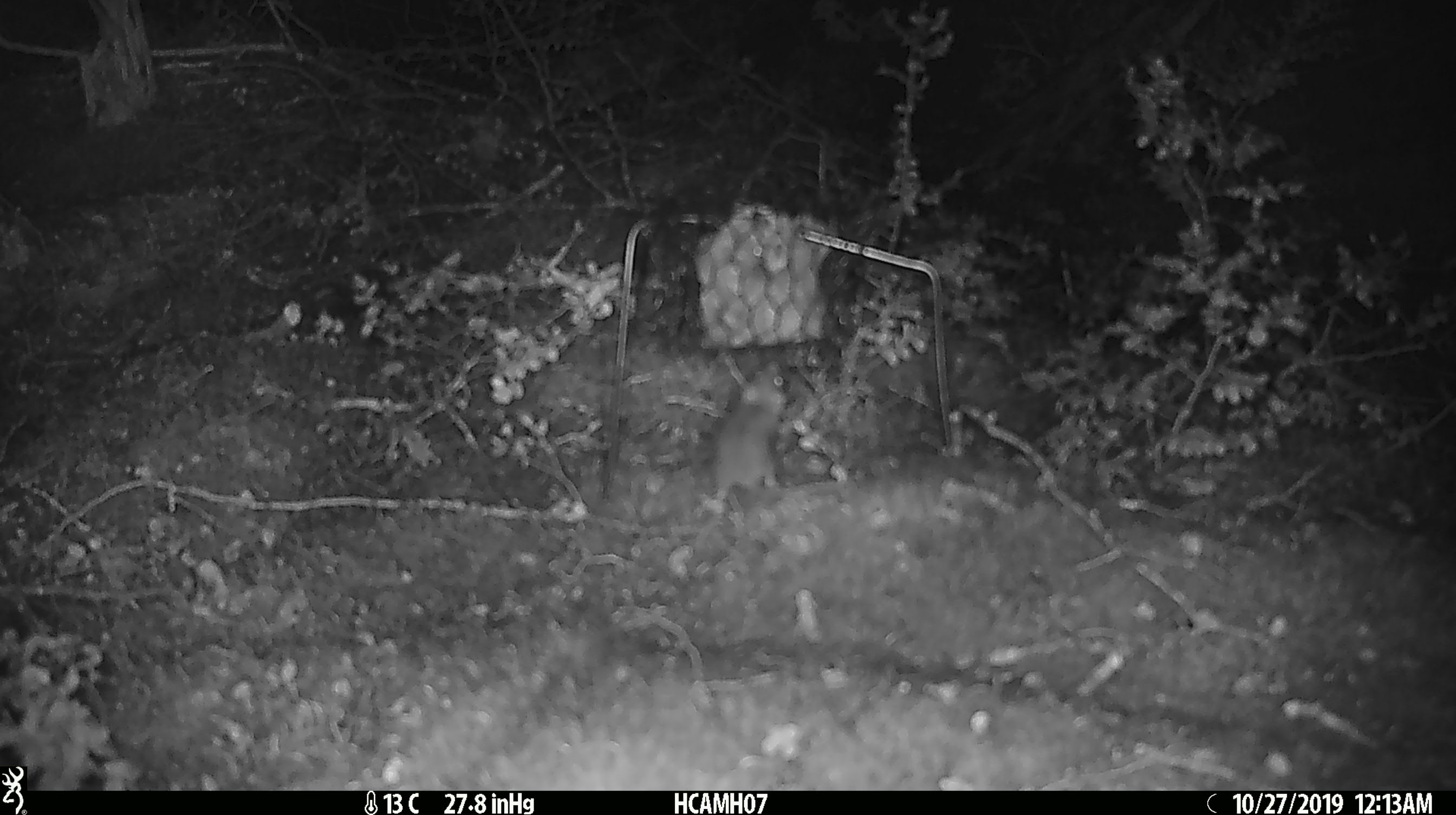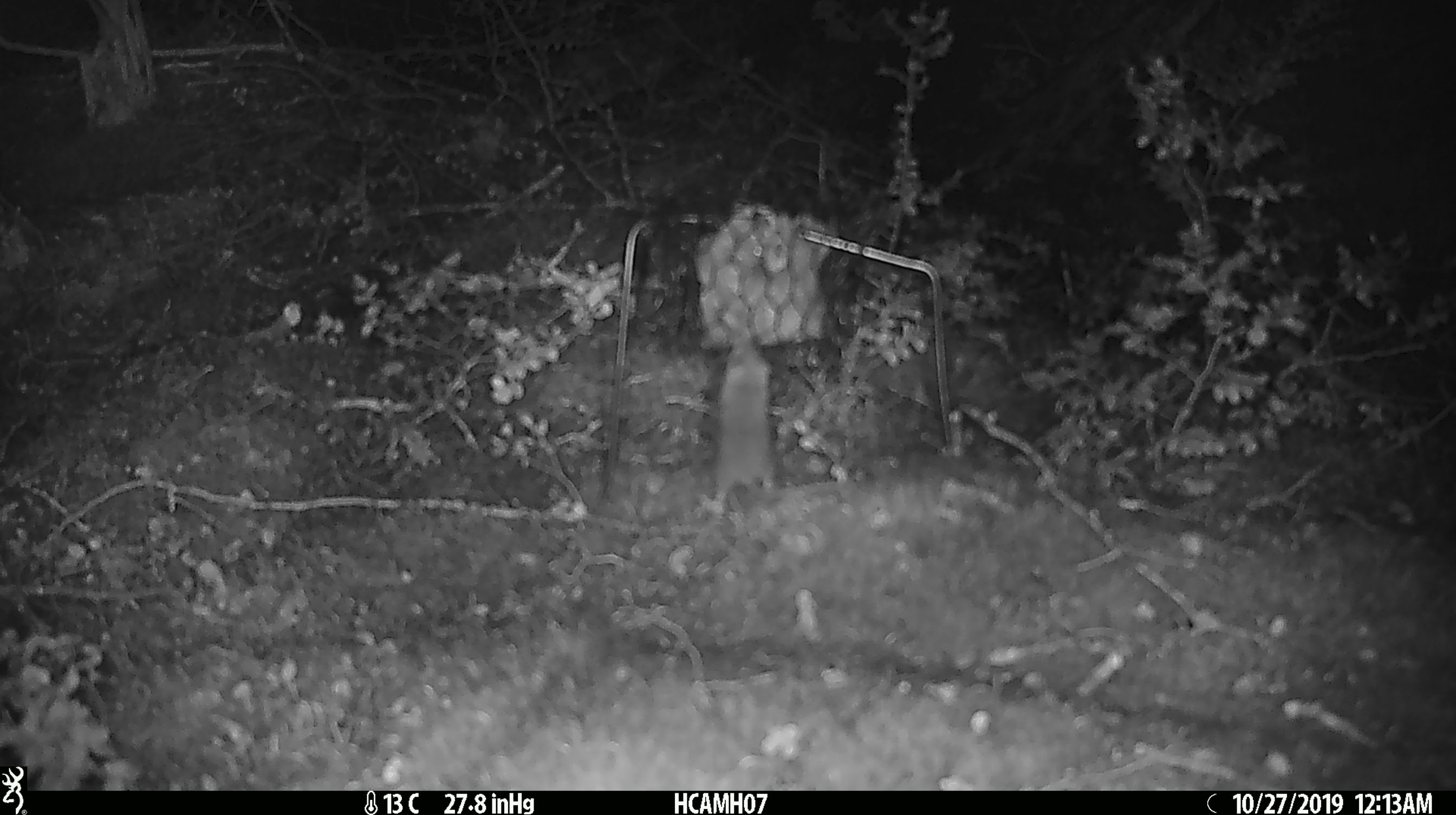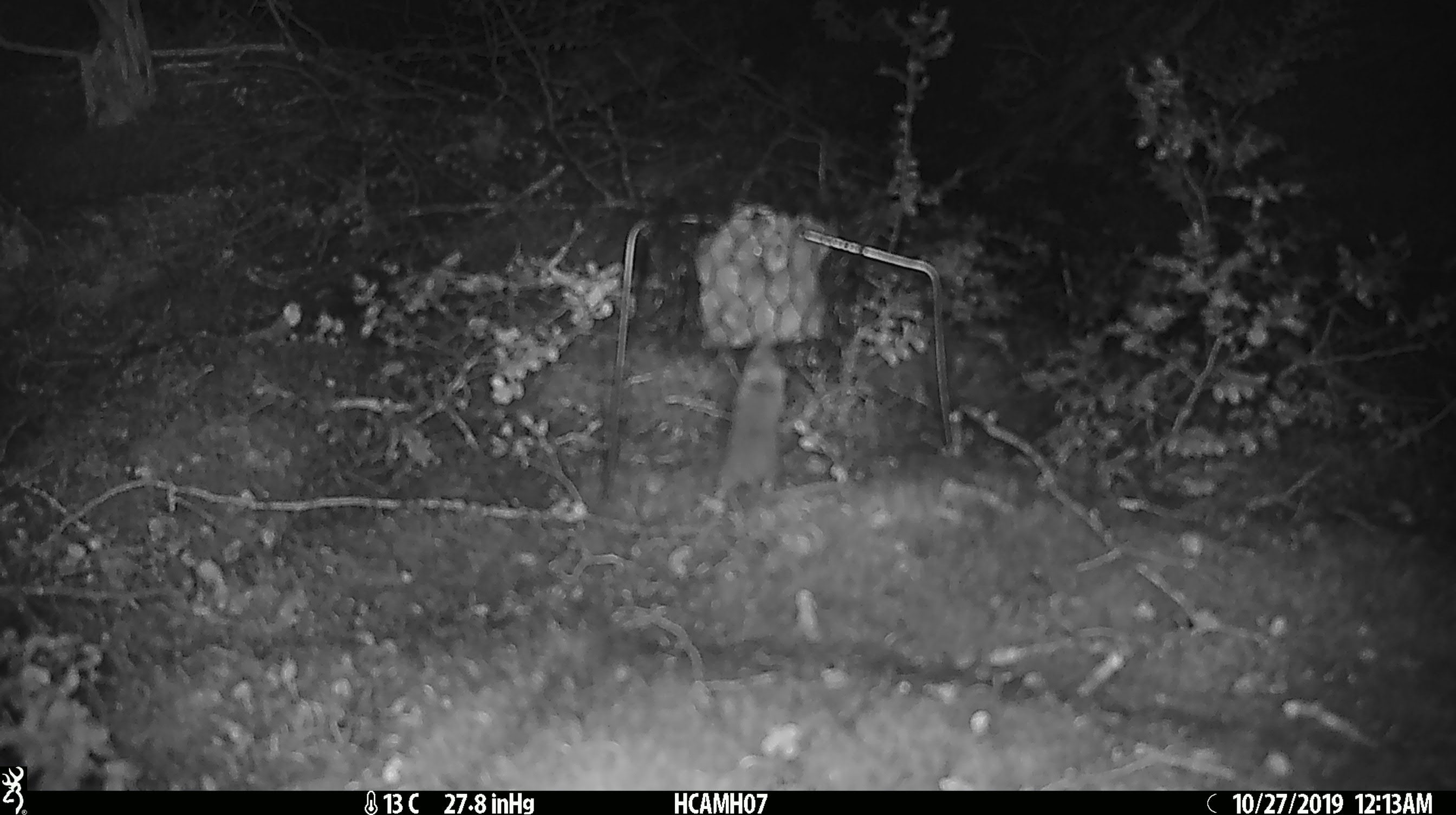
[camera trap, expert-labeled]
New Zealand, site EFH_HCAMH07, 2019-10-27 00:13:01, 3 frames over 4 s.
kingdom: Animalia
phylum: Chordata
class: Mammalia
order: Rodentia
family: Muridae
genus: Mus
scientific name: Mus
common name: mouse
Mouse (Mus).